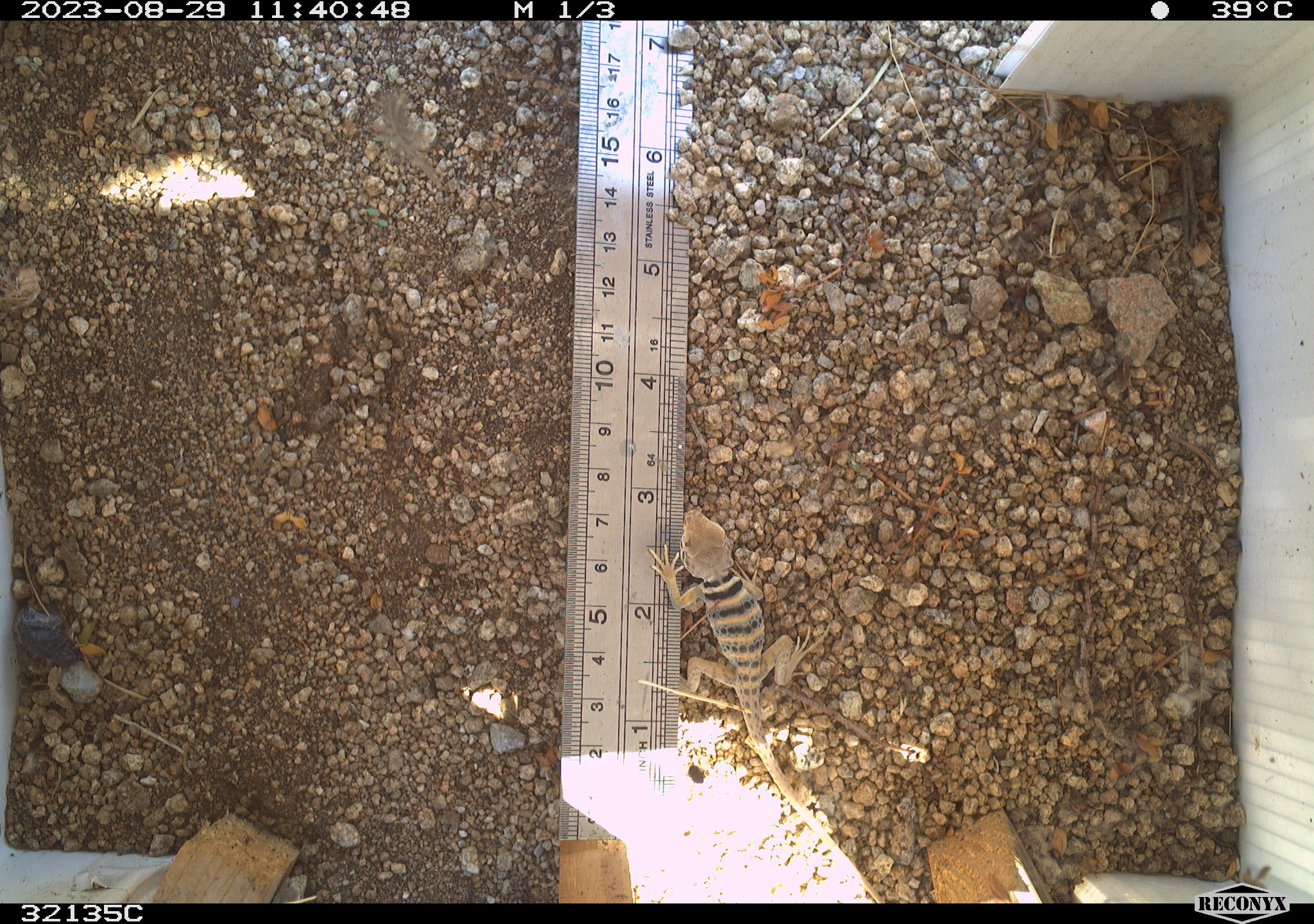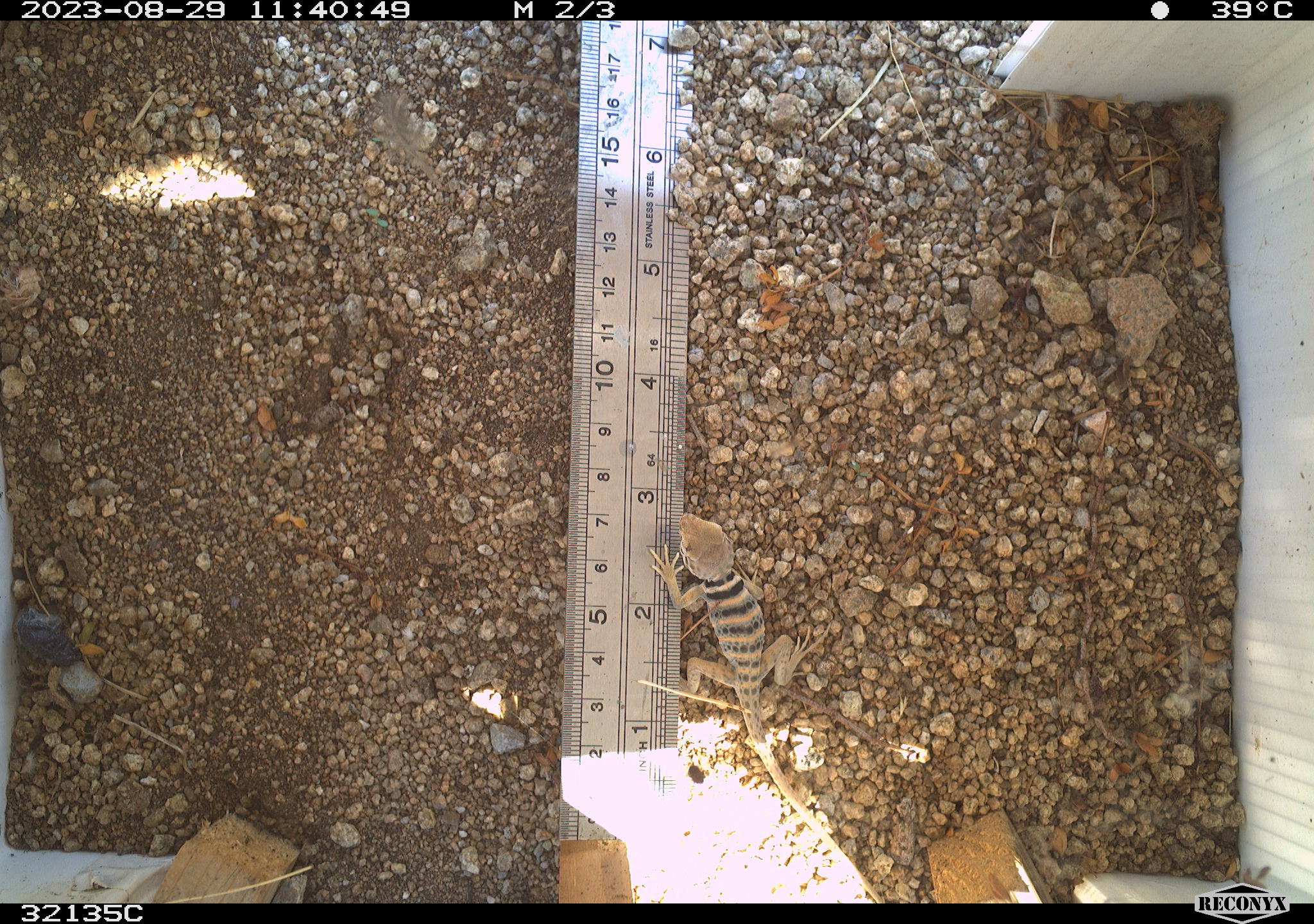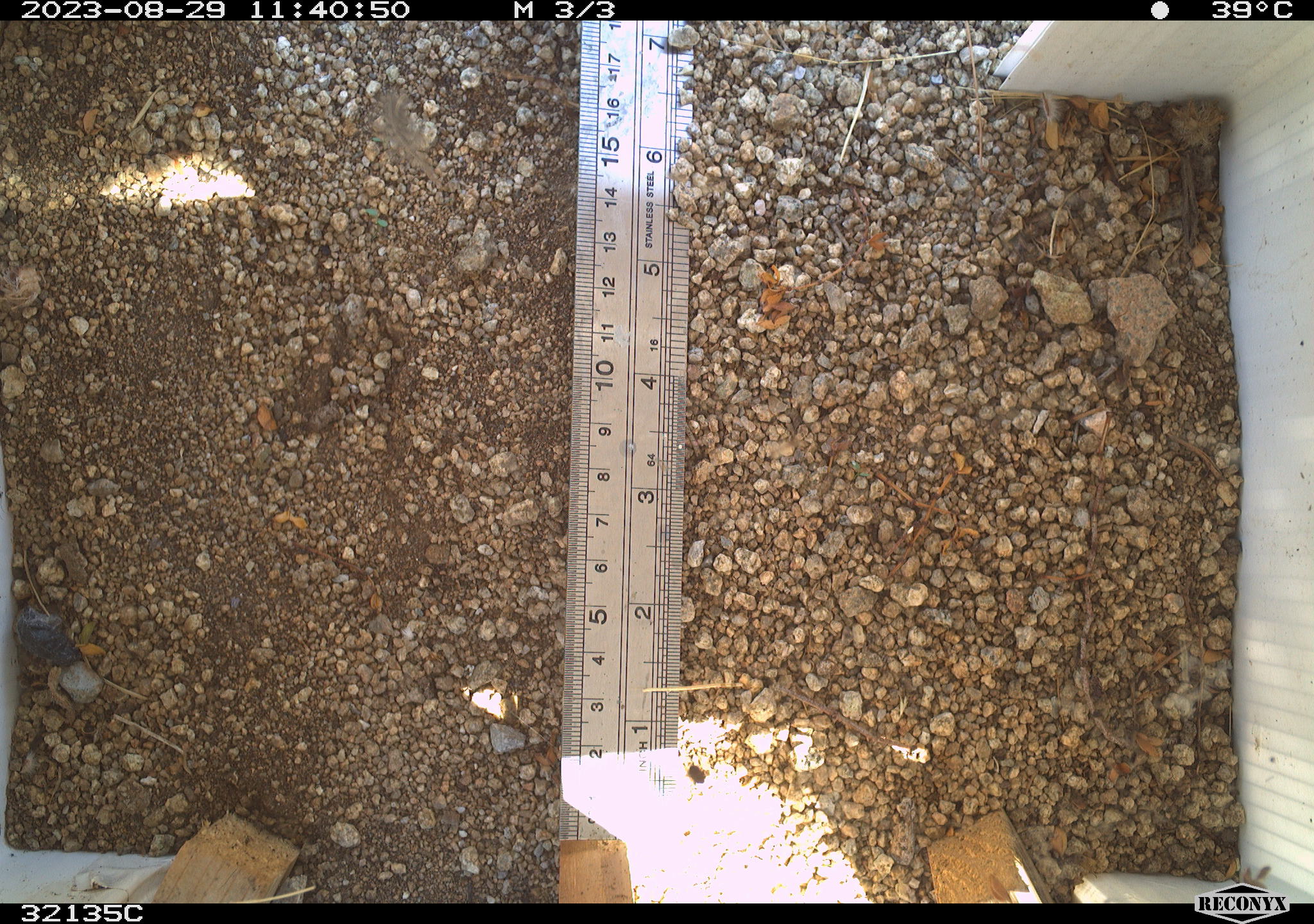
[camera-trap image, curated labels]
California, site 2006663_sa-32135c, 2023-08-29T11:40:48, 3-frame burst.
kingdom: Animalia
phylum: Chordata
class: Reptilia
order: Squamata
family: Crotaphytidae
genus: Crotaphytus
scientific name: Crotaphytus bicinctores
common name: great basin collared lizard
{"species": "great basin collared lizard (Crotaphytus bicinctores)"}